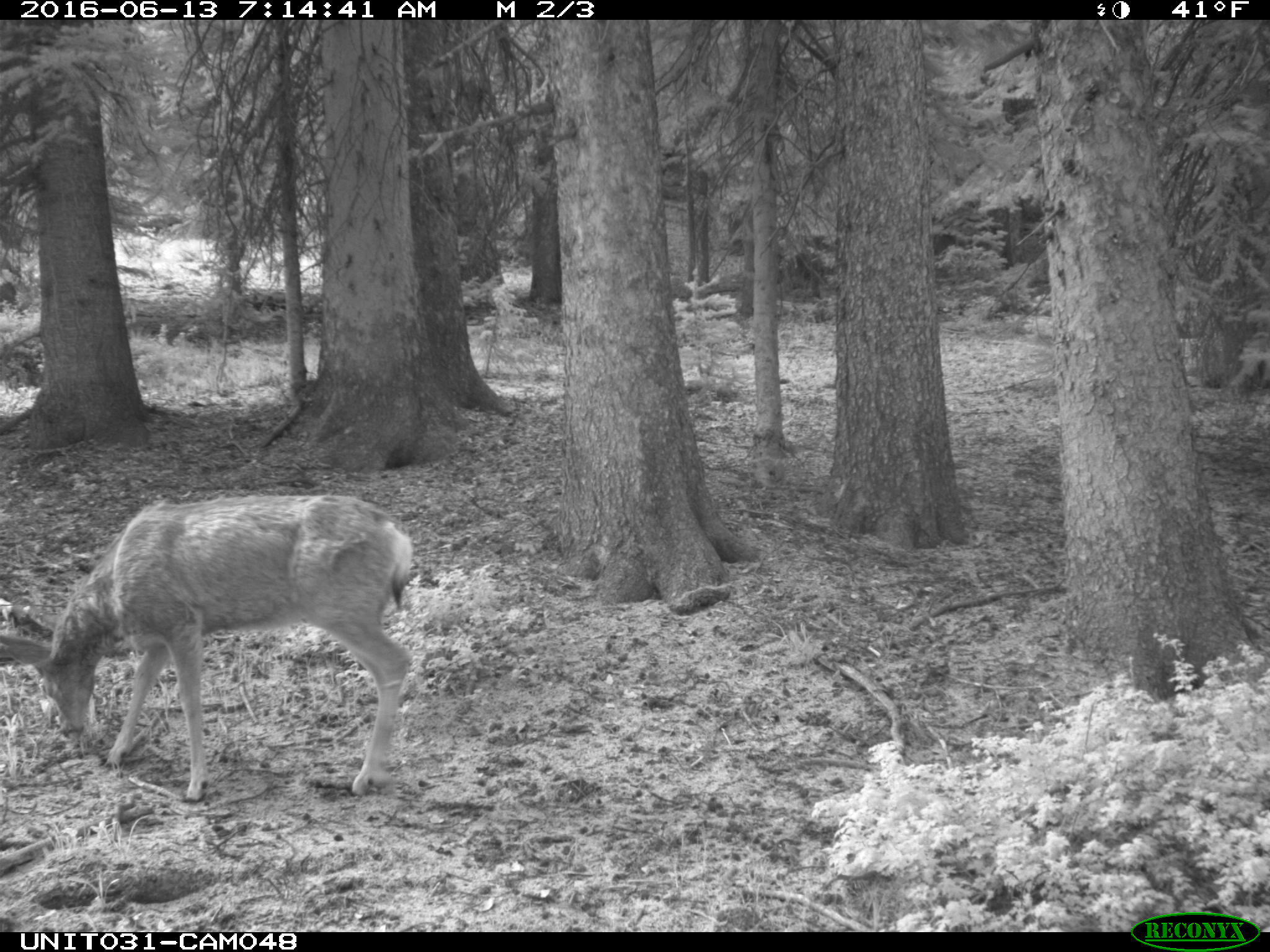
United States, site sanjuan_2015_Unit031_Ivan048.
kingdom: Animalia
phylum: Chordata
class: Mammalia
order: Artiodactyla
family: Cervidae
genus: Odocoileus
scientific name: Odocoileus hemionus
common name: mule deer